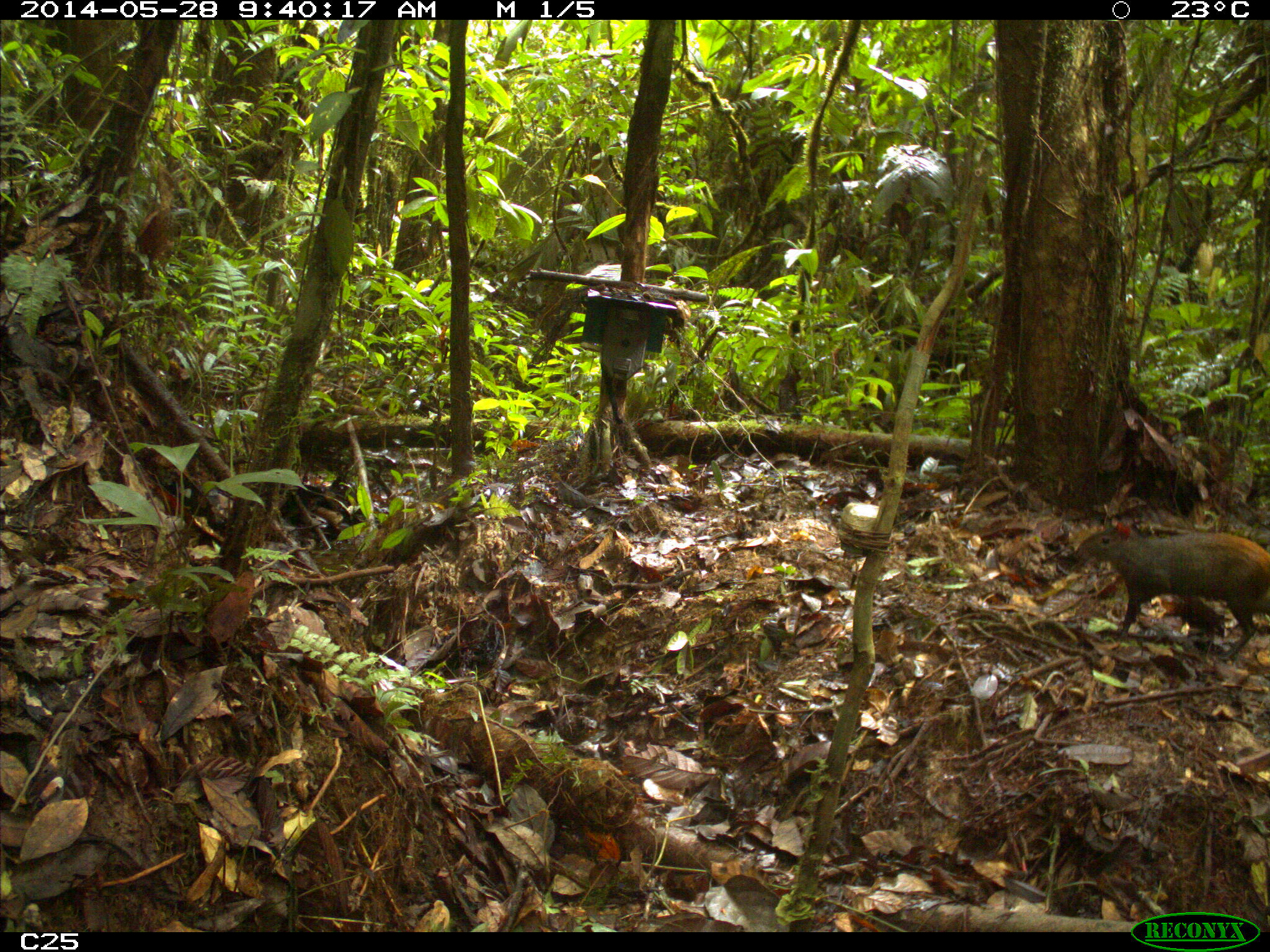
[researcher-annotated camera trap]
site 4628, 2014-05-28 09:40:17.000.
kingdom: Animalia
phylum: Chordata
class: Mammalia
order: Rodentia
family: Dasyproctidae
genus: Dasyprocta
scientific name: Dasyprocta leporina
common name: red-rumped agouti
Dasyprocta leporina (red-rumped agouti), count 1, age adult.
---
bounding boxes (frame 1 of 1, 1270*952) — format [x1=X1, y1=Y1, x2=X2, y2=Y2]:
dasyprocta leporina: [x1=1071, y1=521, x2=1270, y2=661]